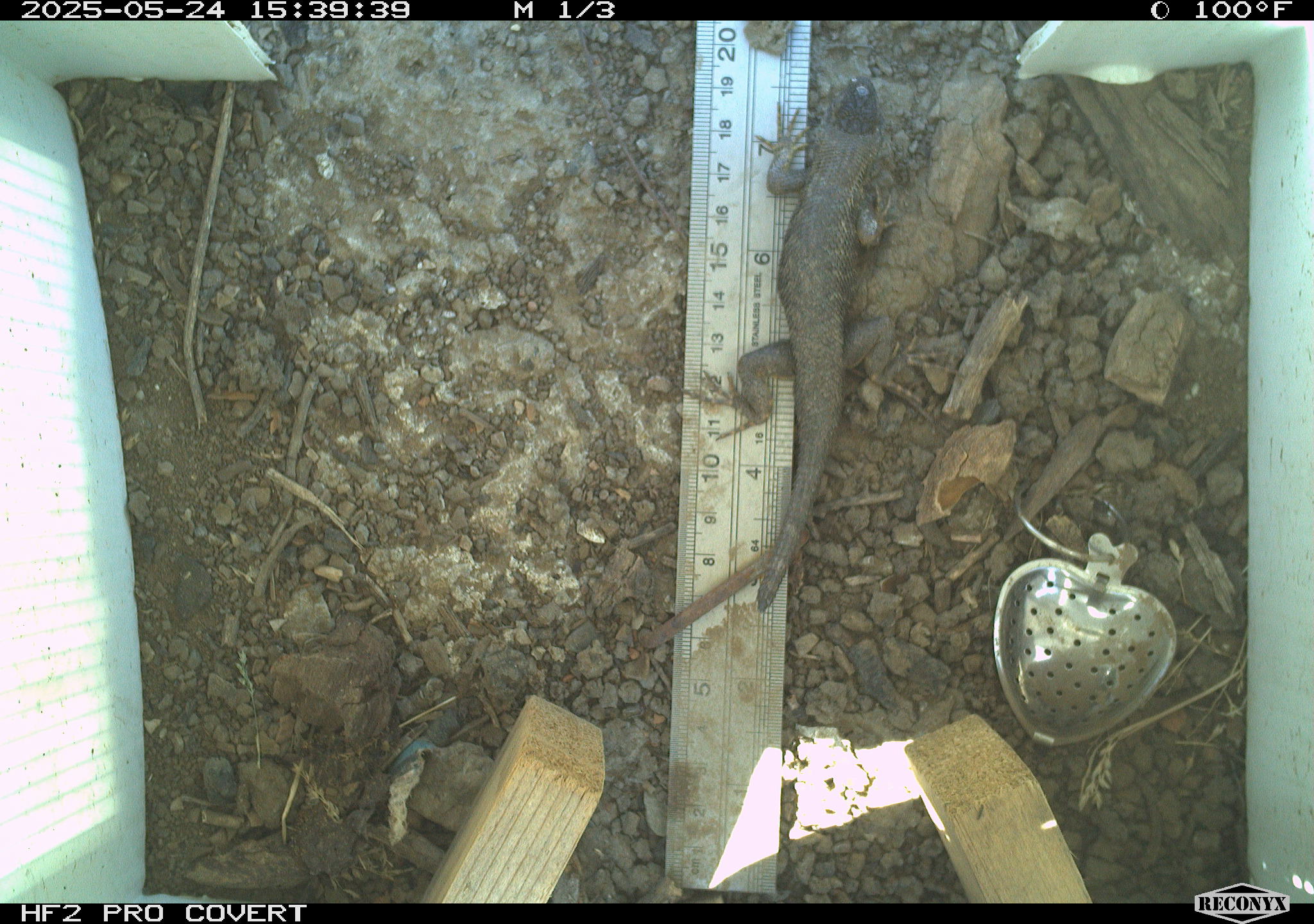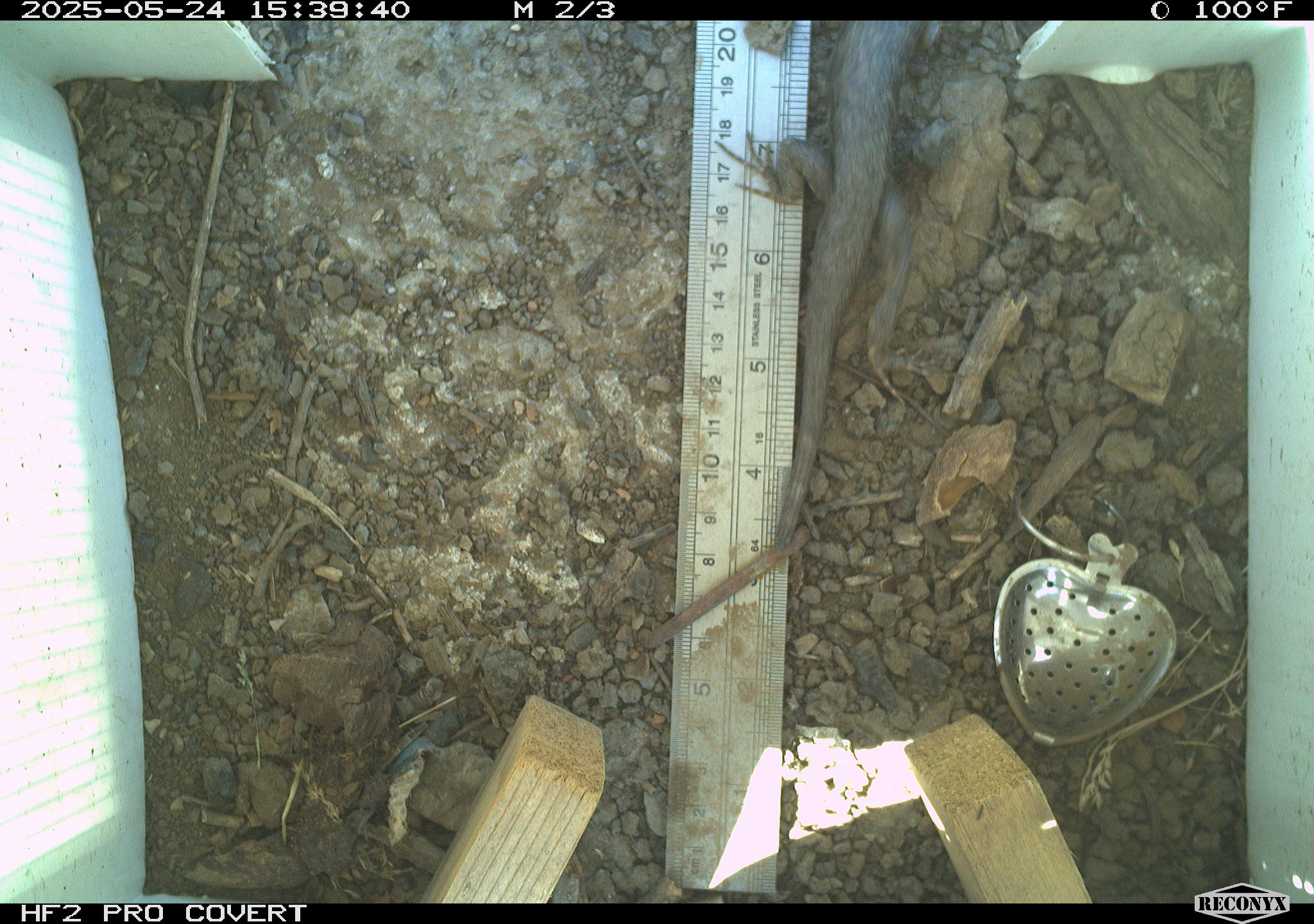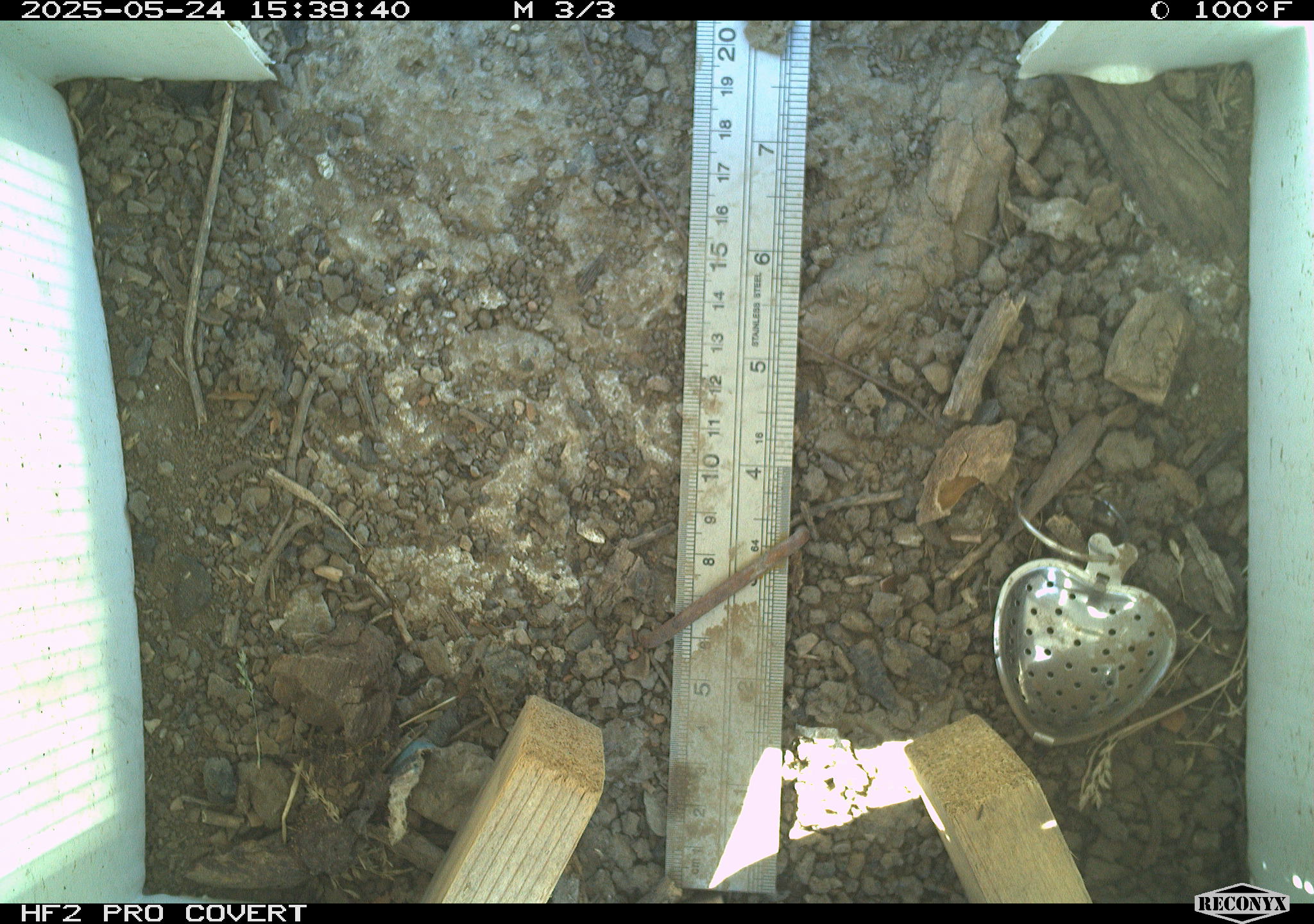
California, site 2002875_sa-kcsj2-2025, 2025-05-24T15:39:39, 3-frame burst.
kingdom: Animalia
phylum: Chordata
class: Reptilia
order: Squamata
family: Phrynosomatidae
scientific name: Phrynosomatidae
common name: north american spiny lizards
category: sceloporus/uta species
Sceloporus/uta species (north american spiny lizards) (Phrynosomatidae).